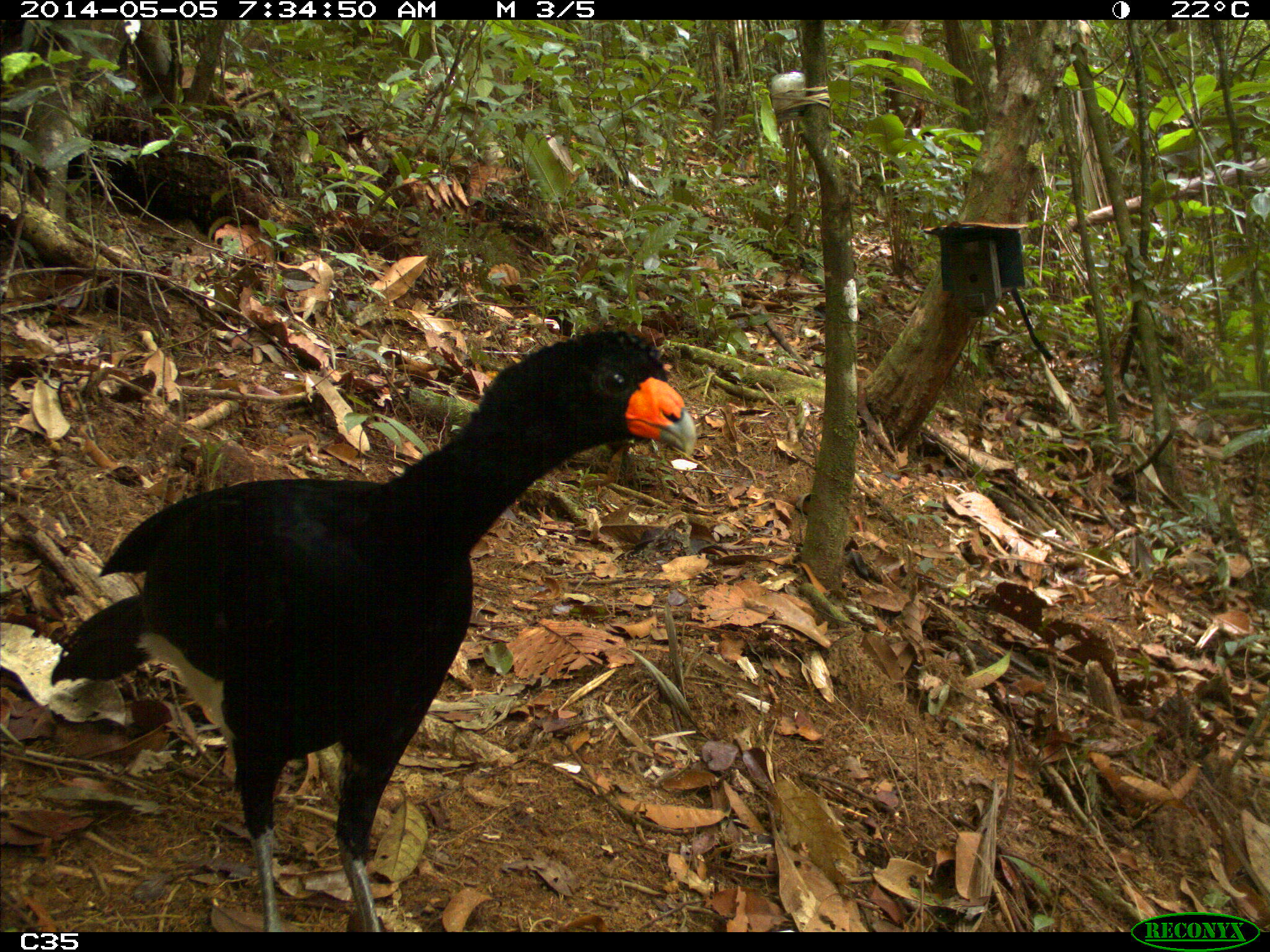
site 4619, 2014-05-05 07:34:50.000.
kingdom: Animalia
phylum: Chordata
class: Aves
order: Galliformes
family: Cracidae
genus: Crax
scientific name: Crax alector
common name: black curassow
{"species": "Crax alector (black curassow)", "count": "1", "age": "adult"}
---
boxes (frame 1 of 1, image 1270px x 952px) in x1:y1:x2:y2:
crax alector: 49:327:697:931